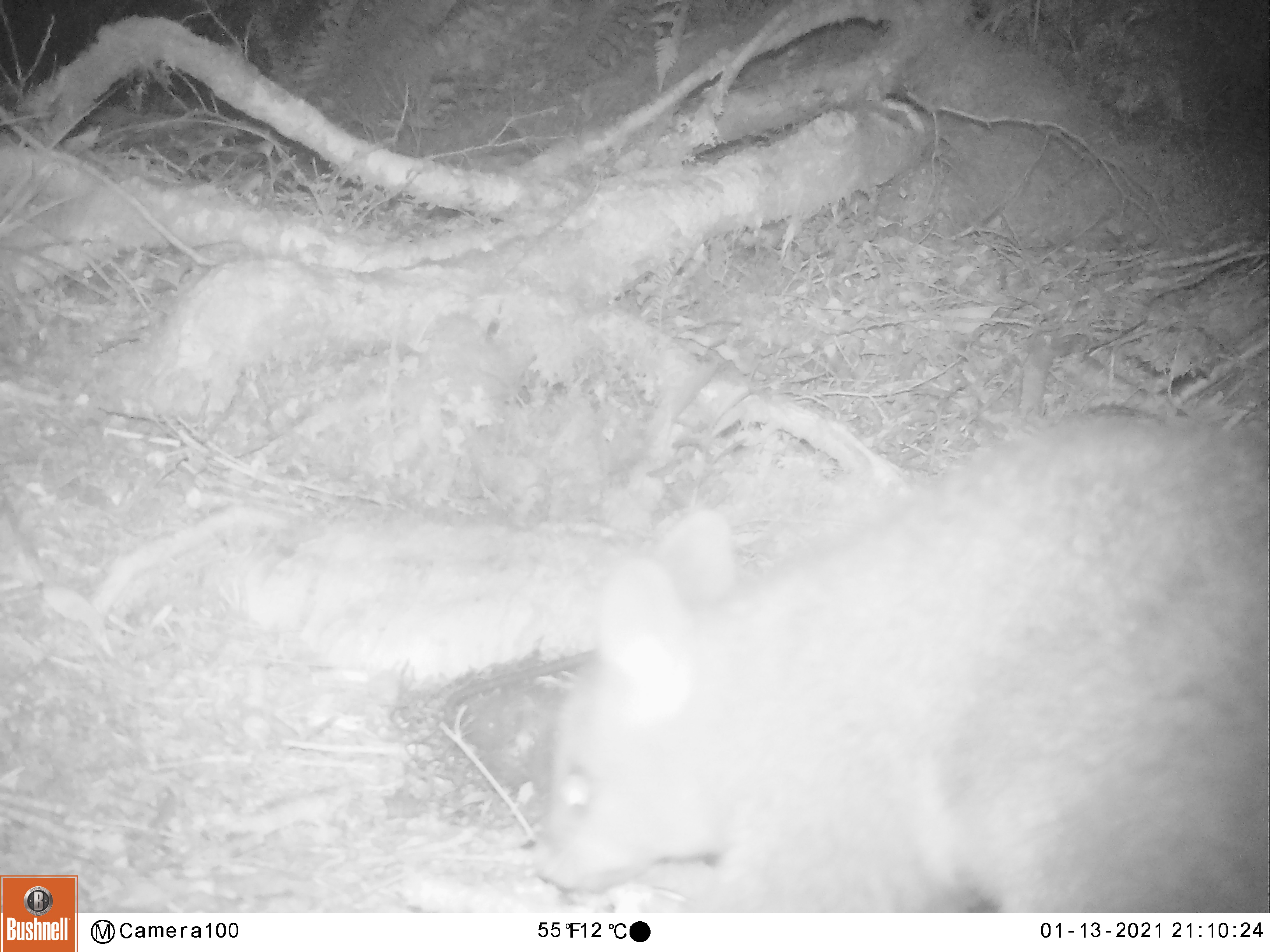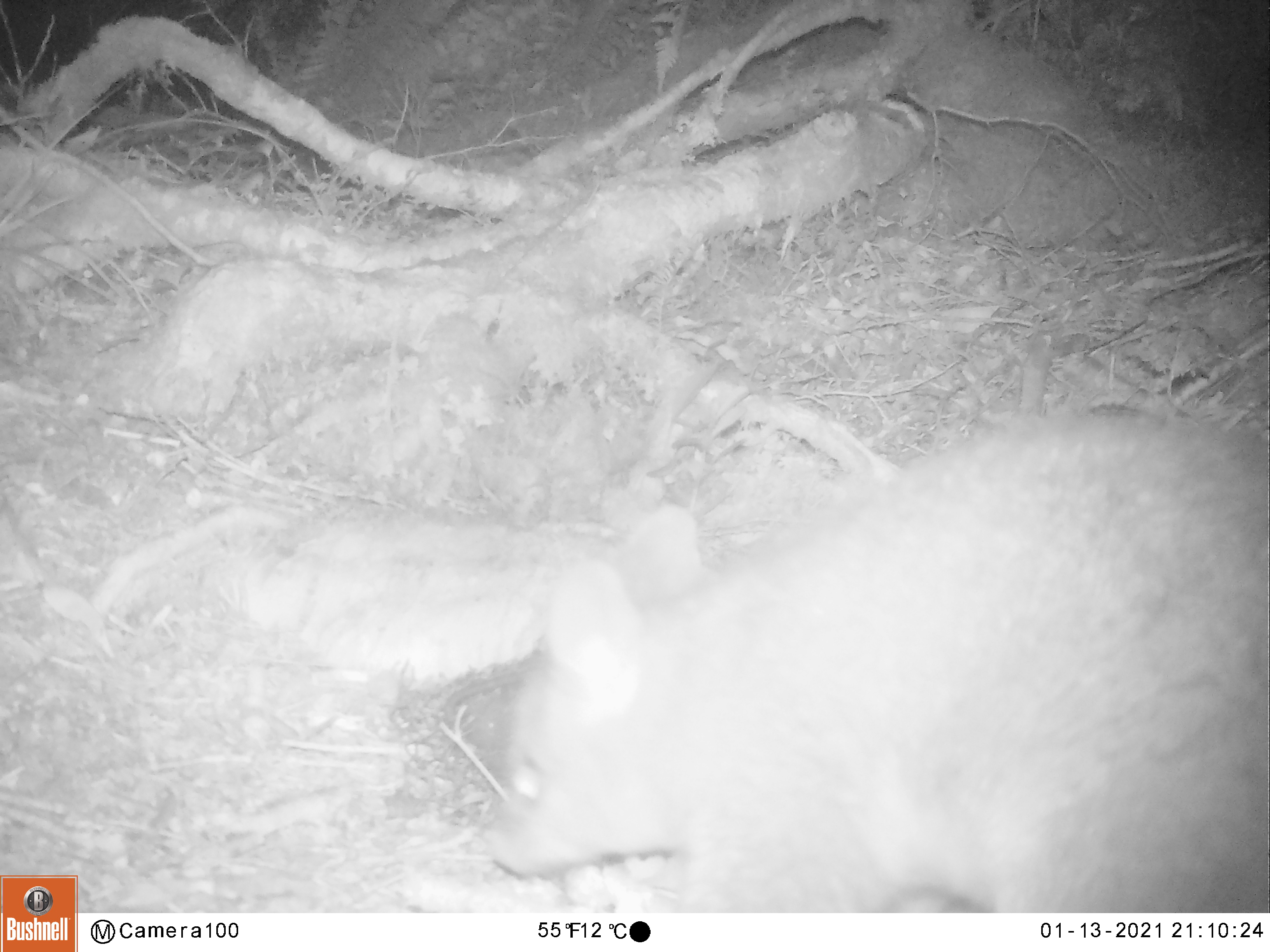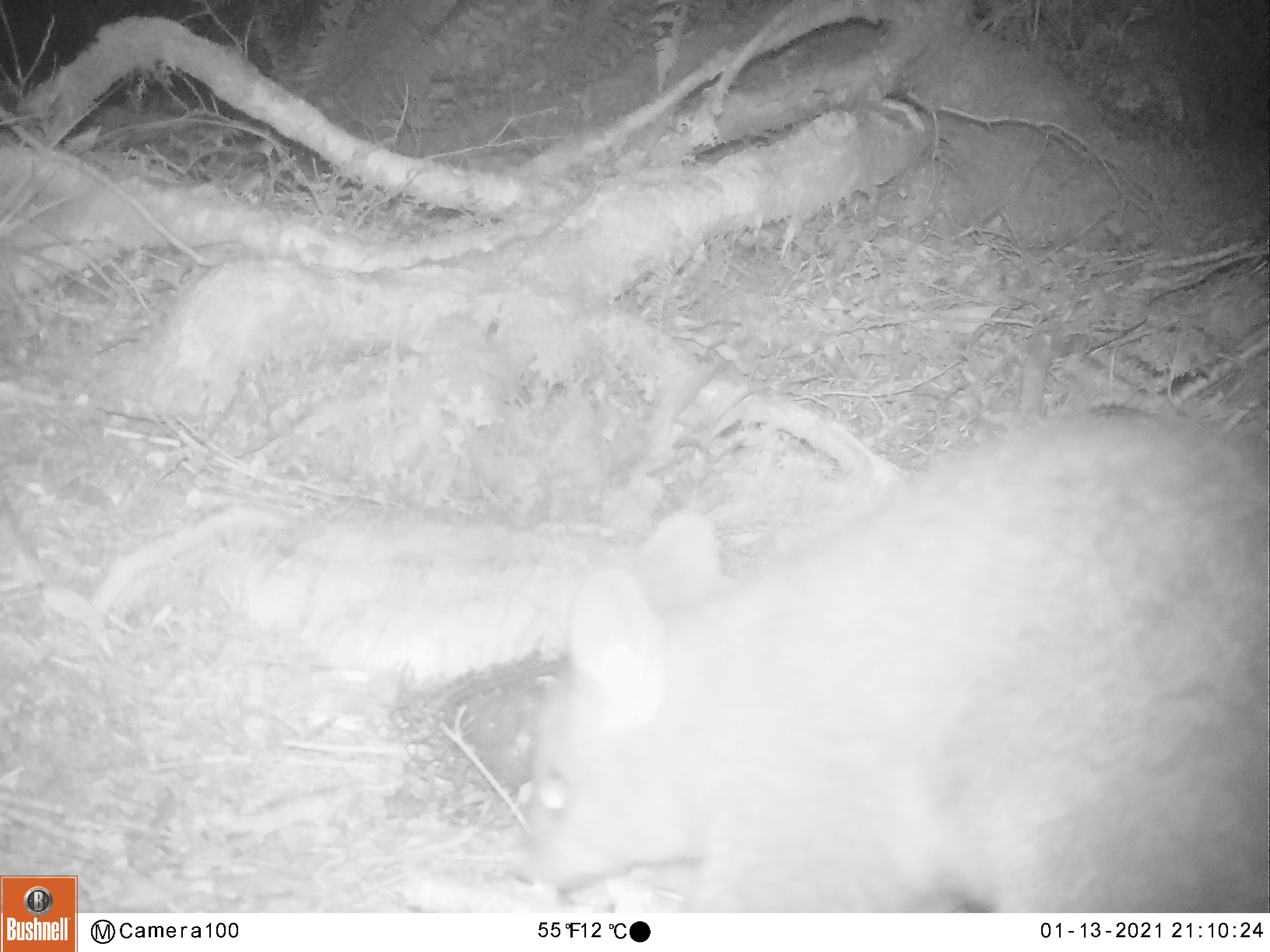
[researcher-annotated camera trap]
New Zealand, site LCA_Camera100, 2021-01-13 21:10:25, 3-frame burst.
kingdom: Animalia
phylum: Chordata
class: Mammalia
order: Diprotodontia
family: Phalangeridae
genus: Trichosurus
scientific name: Trichosurus vulpecula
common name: common brushtail possum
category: possum